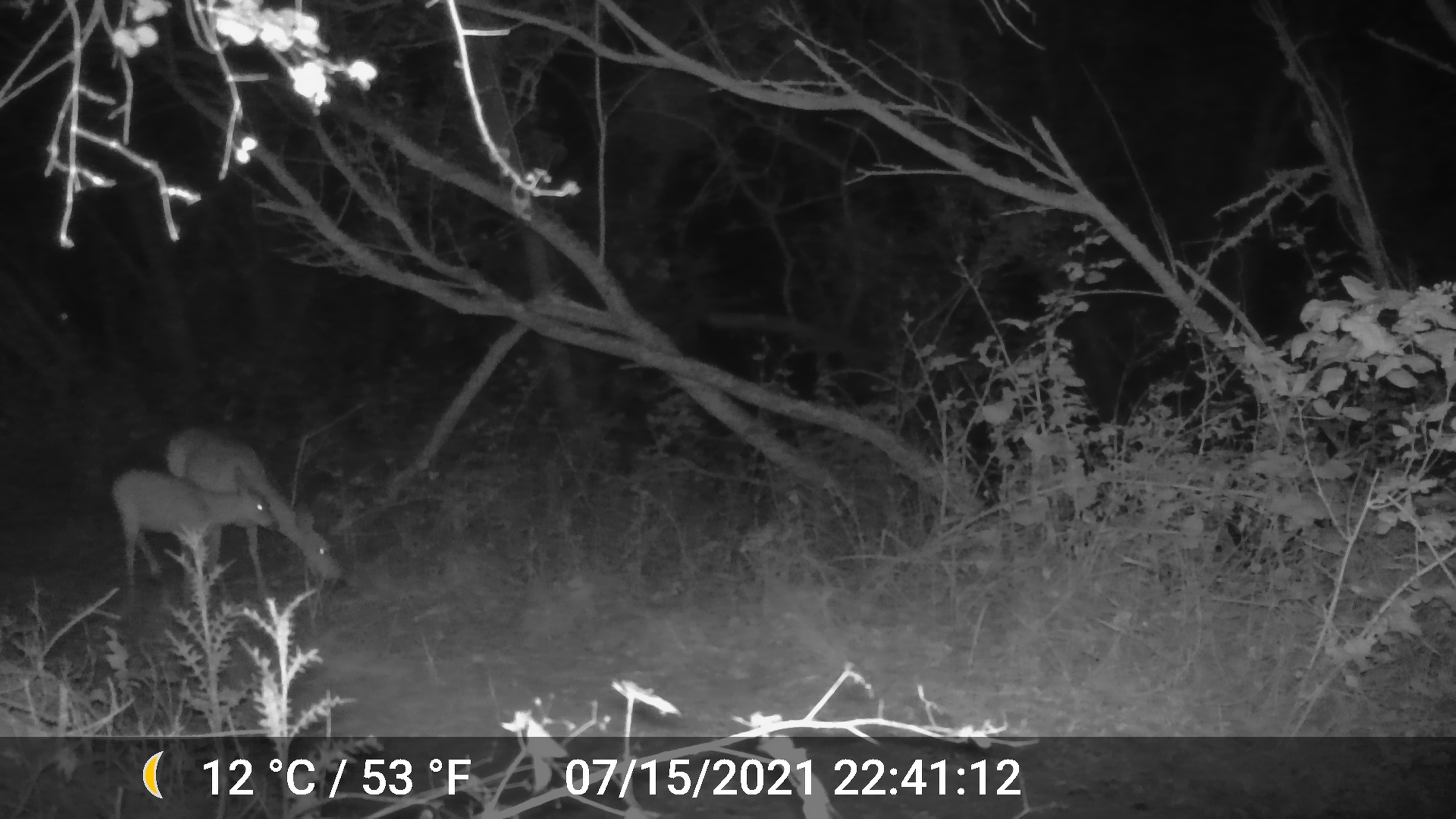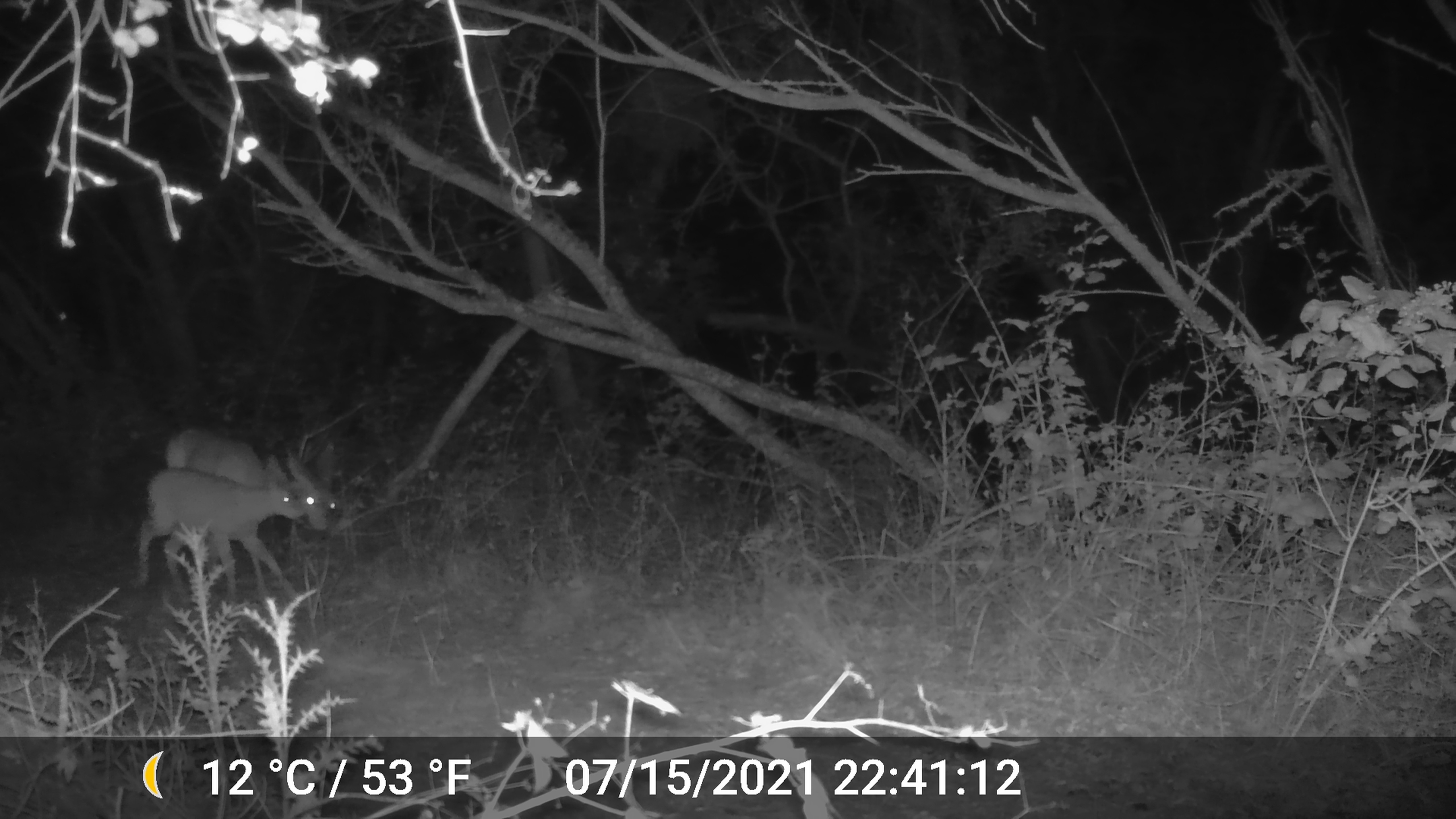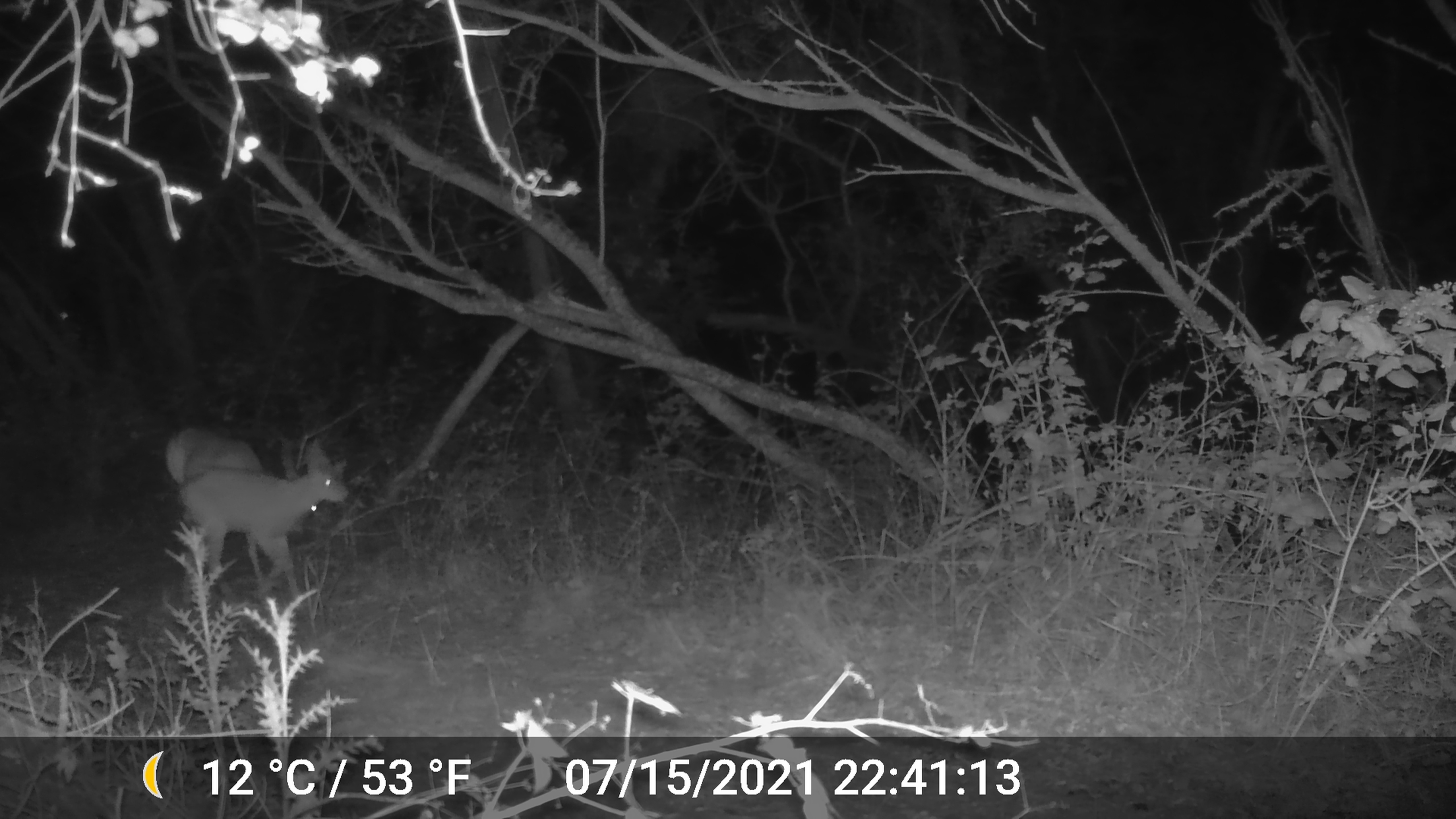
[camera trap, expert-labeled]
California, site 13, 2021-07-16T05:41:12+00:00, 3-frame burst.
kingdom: Animalia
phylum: Chordata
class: Mammalia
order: Artiodactyla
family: Cervidae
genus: Odocoileus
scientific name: Odocoileus hemionus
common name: mule deer